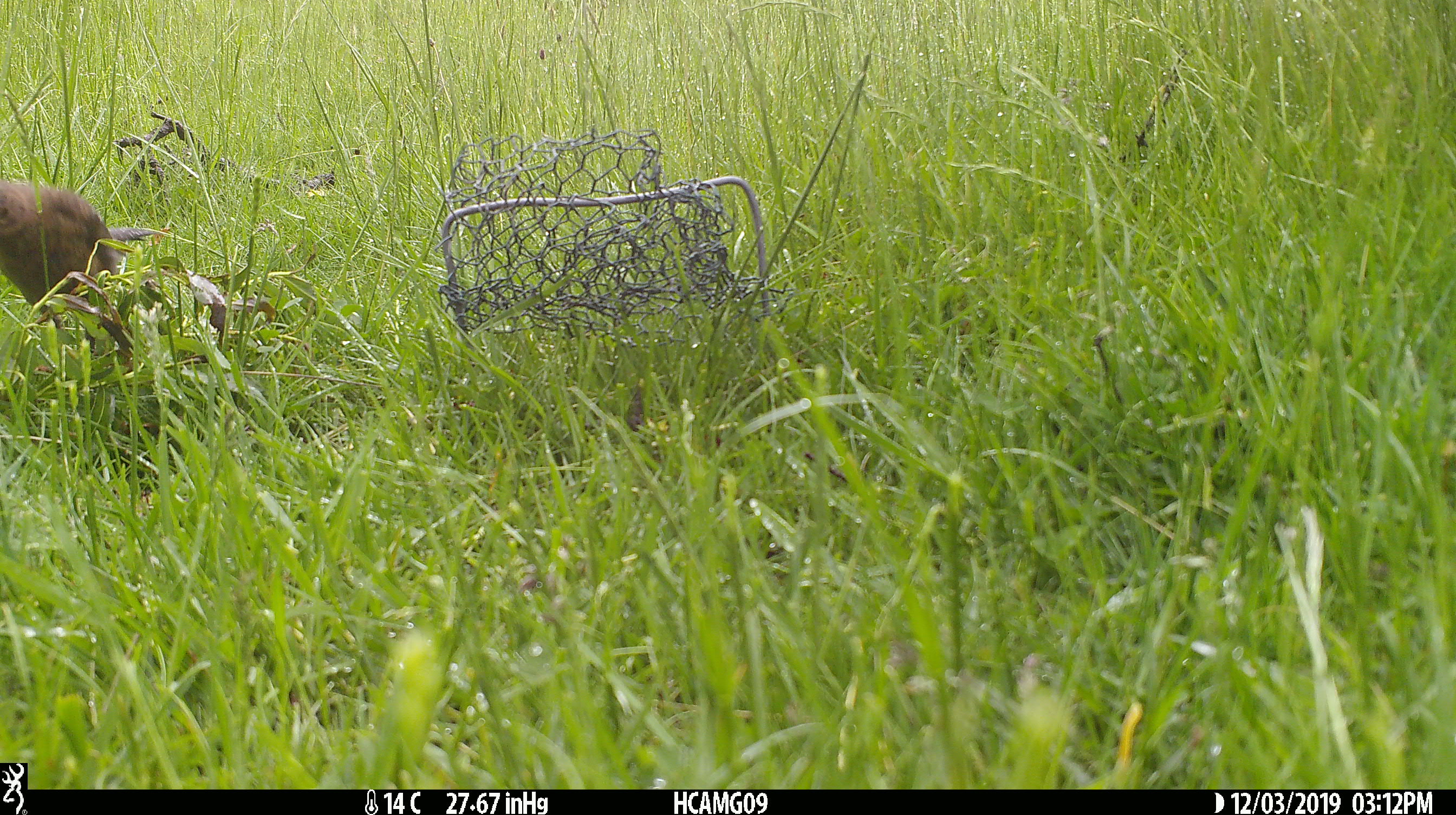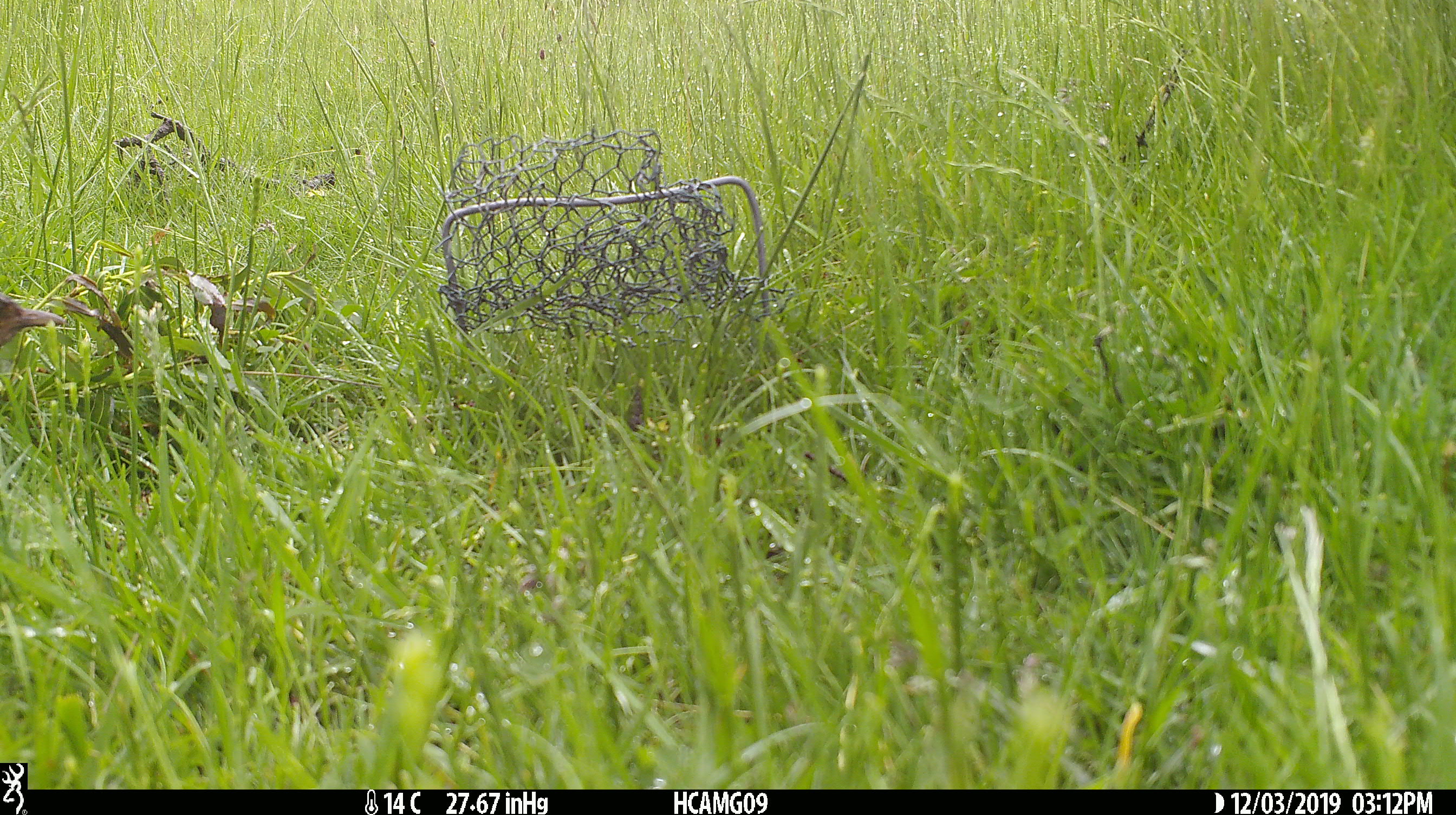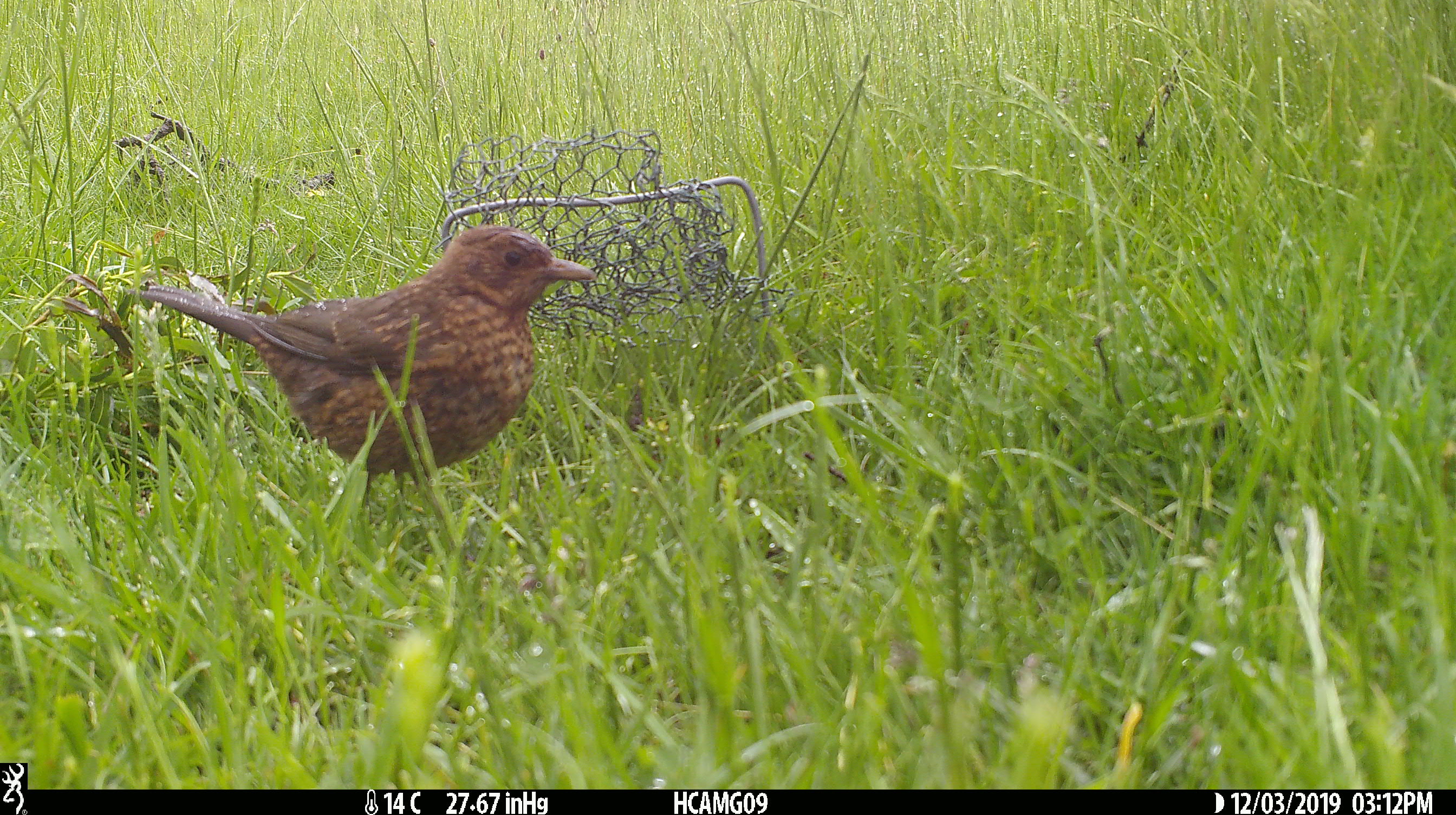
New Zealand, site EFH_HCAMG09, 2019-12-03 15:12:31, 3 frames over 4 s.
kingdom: Animalia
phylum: Chordata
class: Aves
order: Passeriformes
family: Turdidae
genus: Turdus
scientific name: Turdus merula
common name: eurasian blackbird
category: blackbird